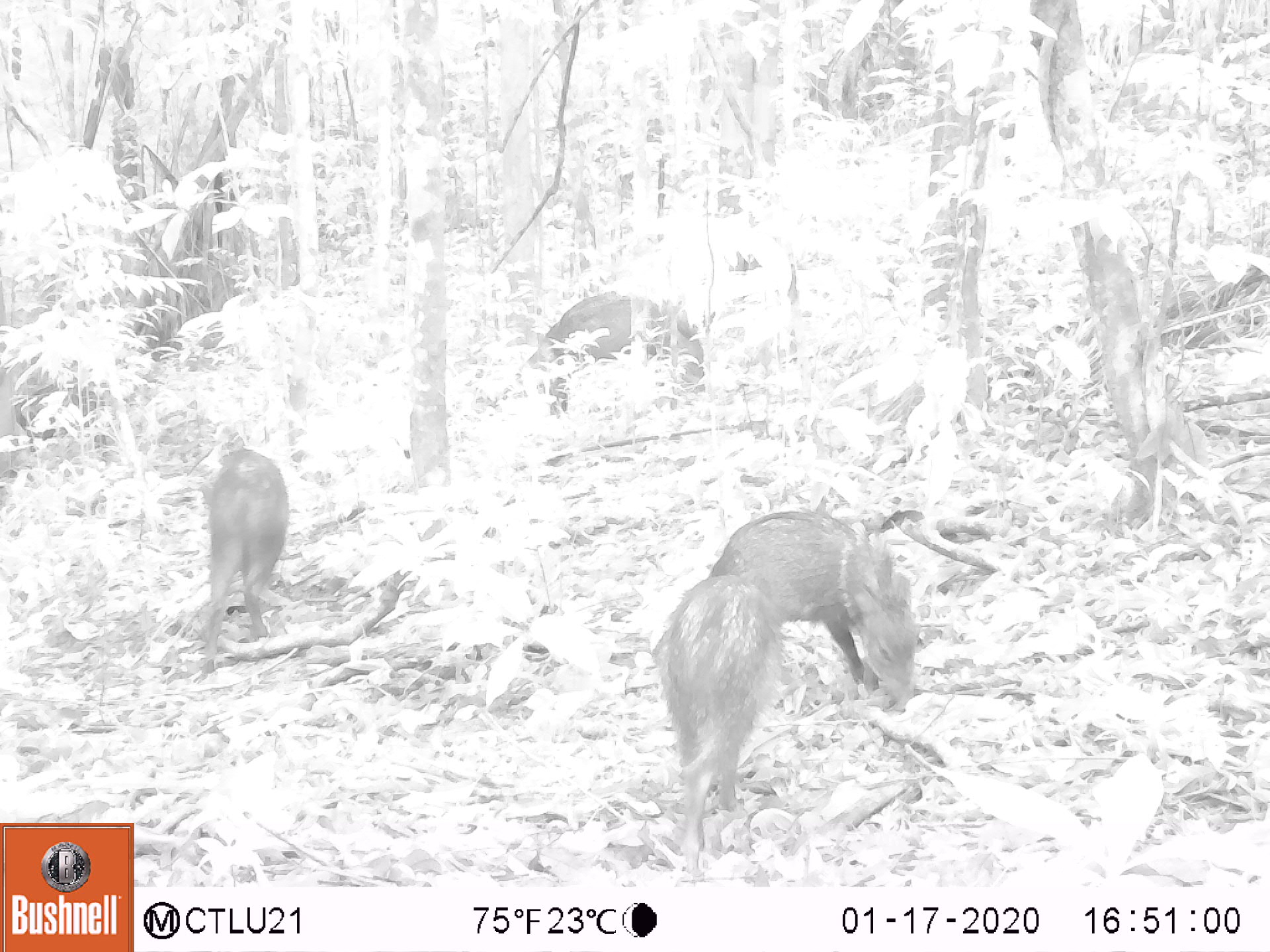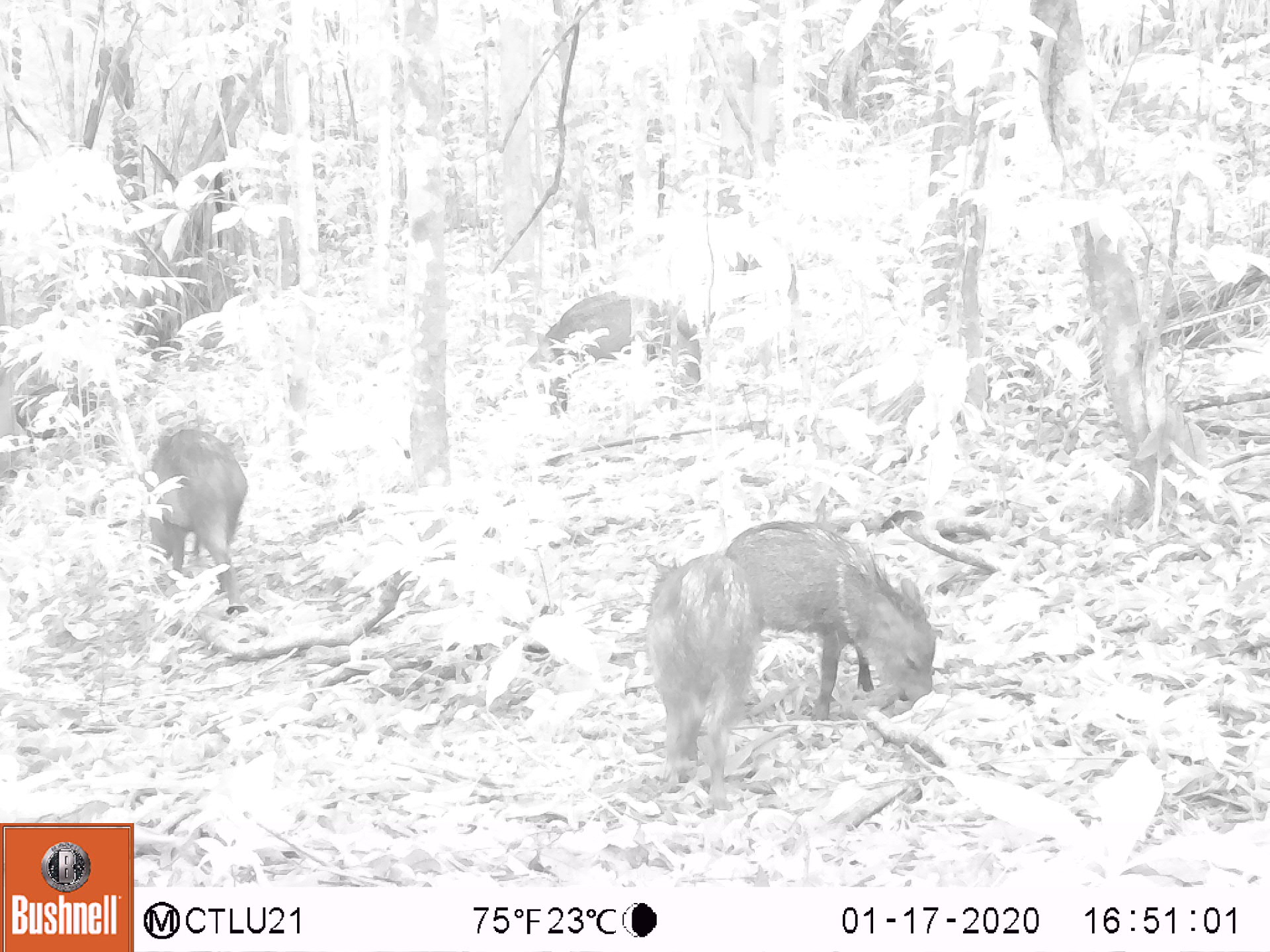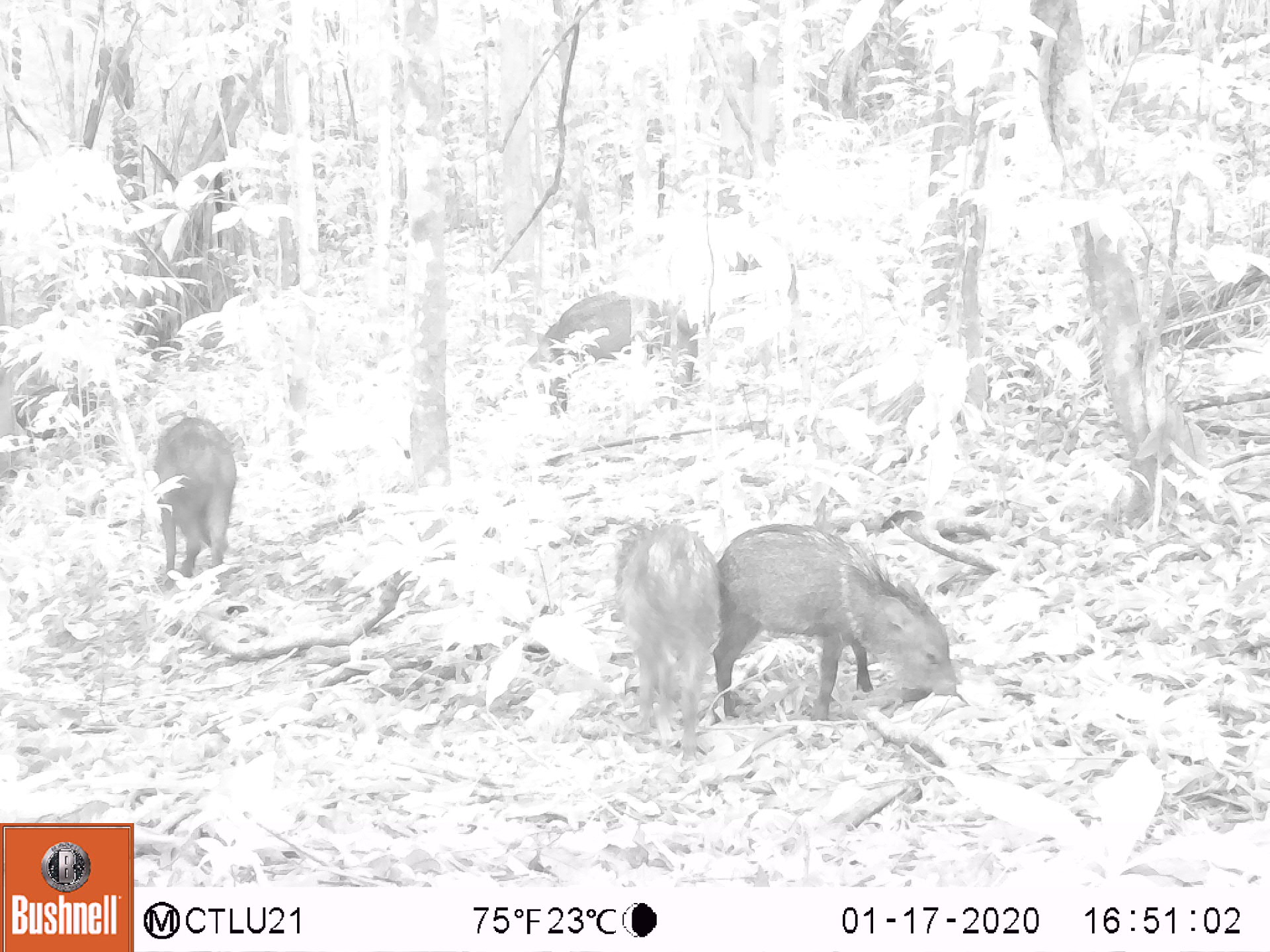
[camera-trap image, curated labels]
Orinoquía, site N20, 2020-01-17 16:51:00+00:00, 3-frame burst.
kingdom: Animalia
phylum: Chordata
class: Mammalia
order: Artiodactyla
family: Tayassuidae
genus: Pecari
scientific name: Pecari tajacu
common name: collared peccary